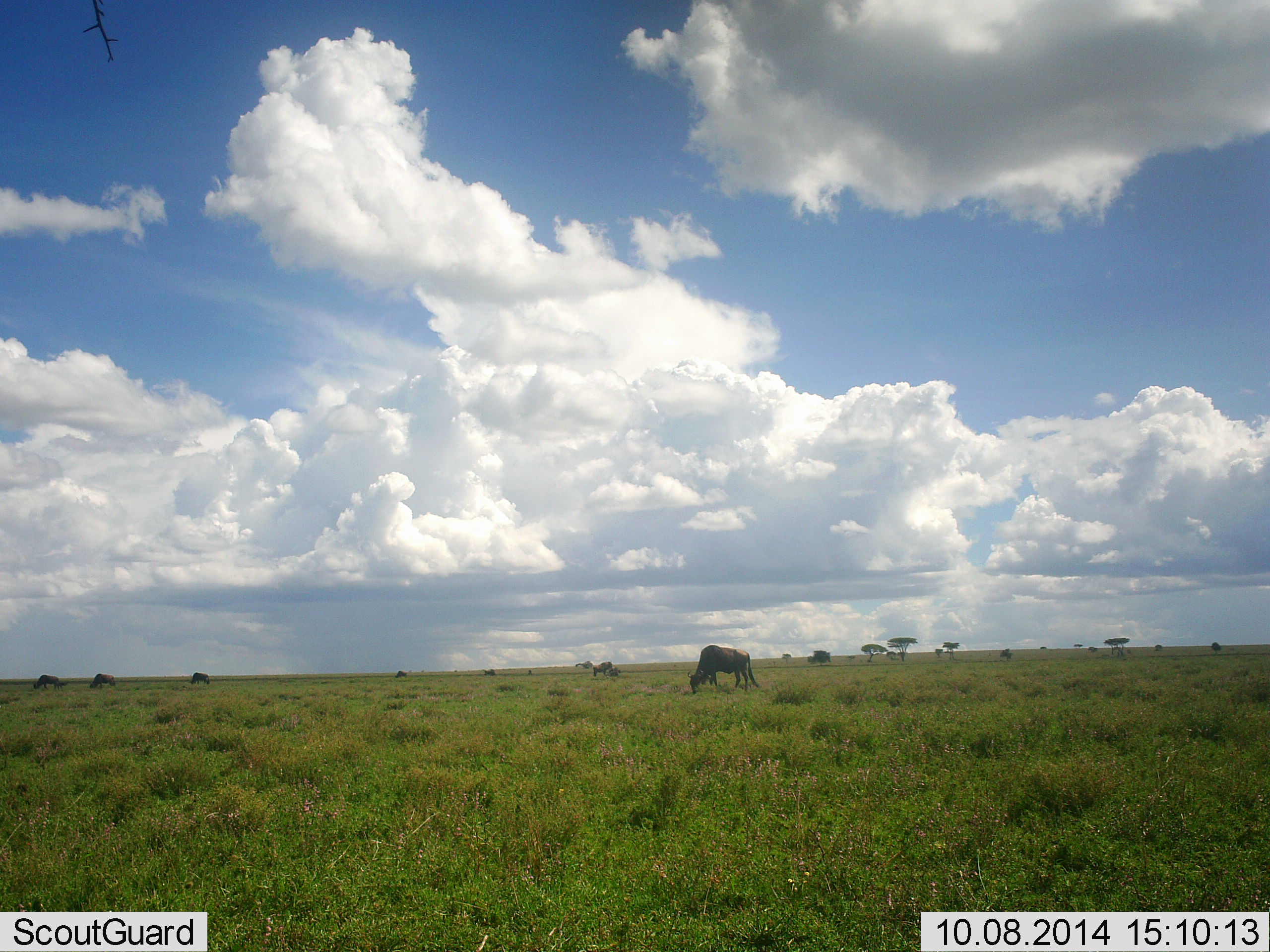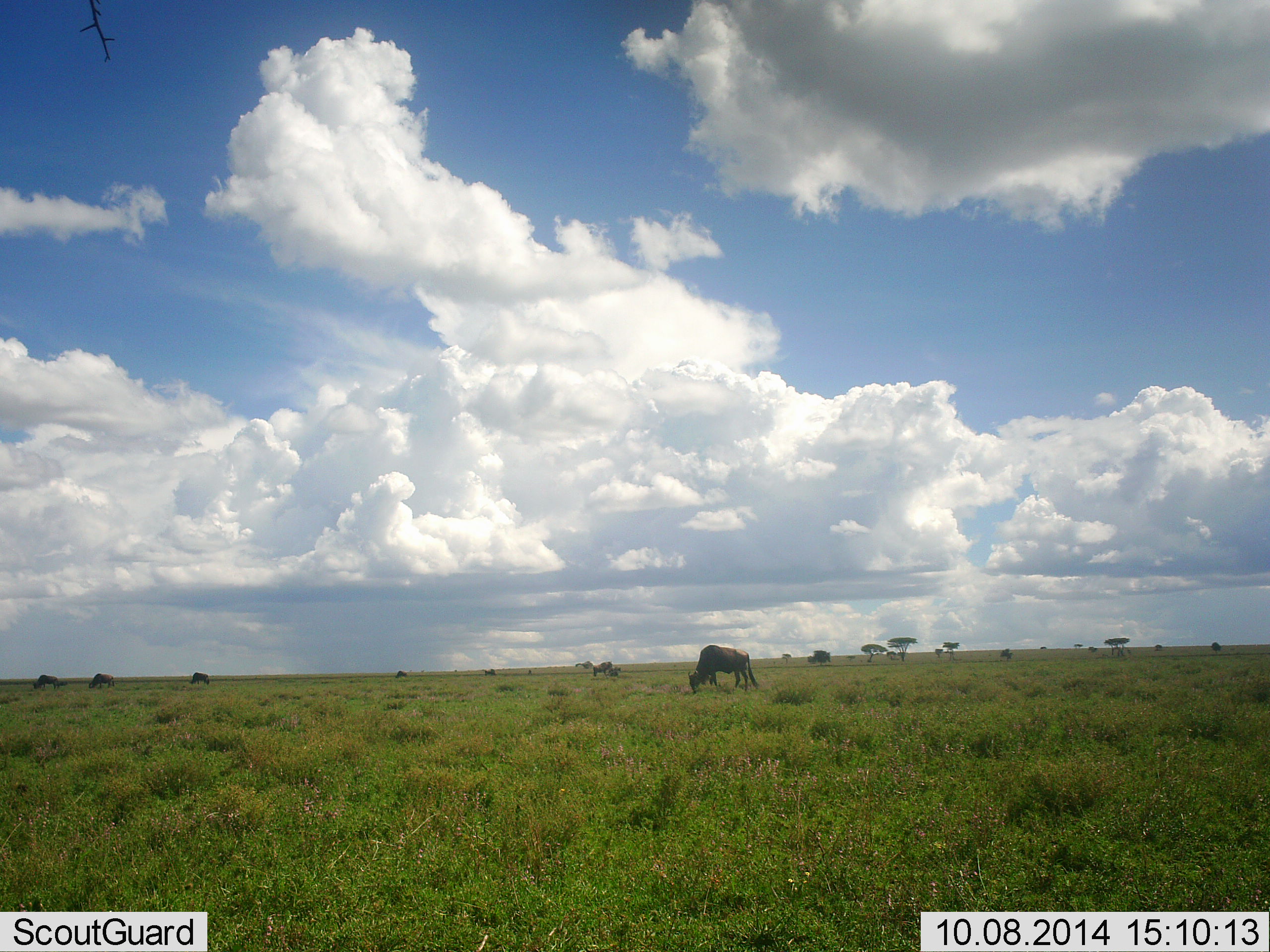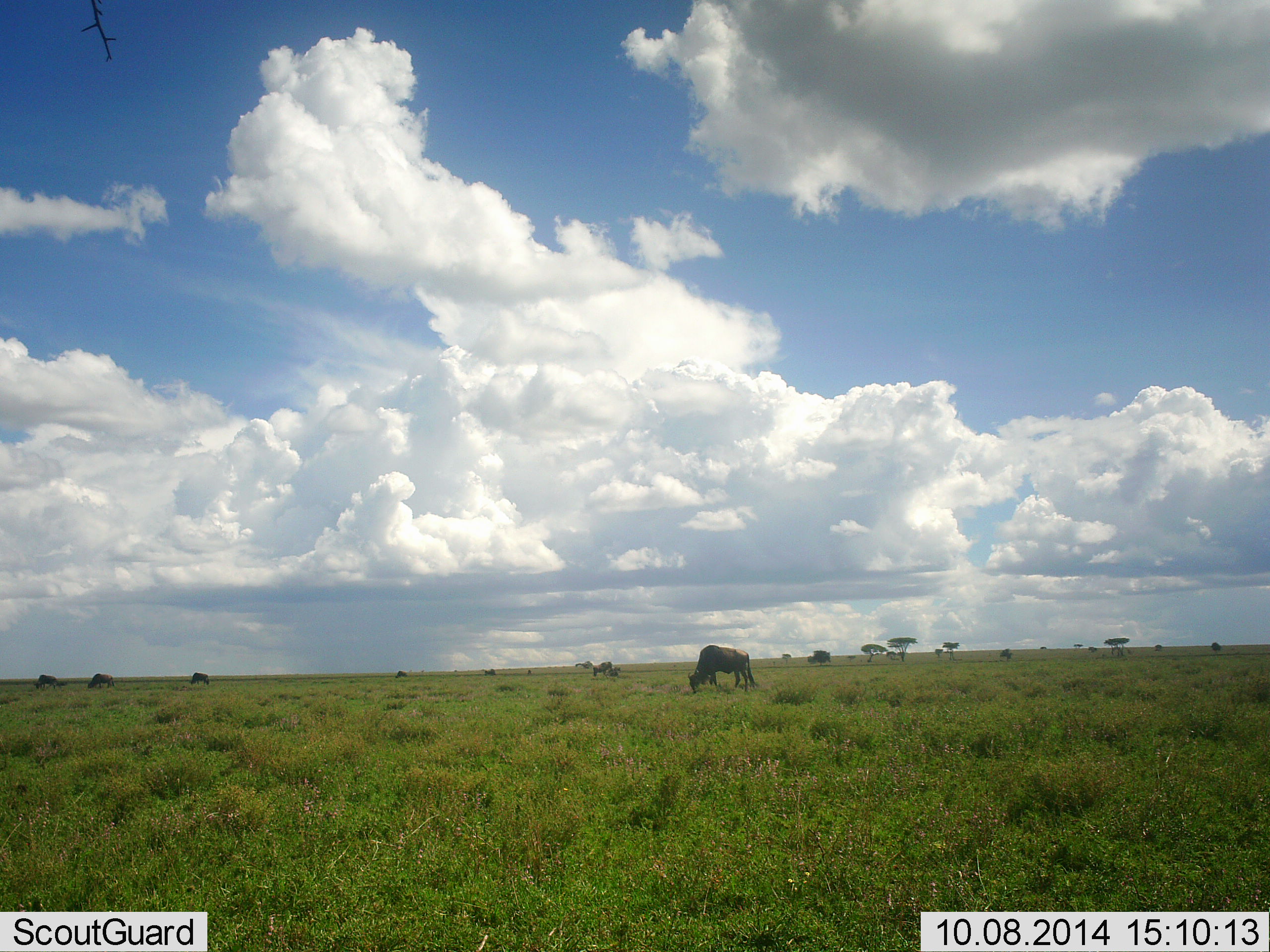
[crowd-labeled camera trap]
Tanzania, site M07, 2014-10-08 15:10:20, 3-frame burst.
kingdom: Animalia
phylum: Chordata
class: Mammalia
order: Artiodactyla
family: Bovidae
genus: Connochaetes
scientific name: Connochaetes taurinus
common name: blue wildebeest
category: wildebeest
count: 7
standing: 50%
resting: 0%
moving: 0%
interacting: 0%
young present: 0%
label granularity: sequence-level